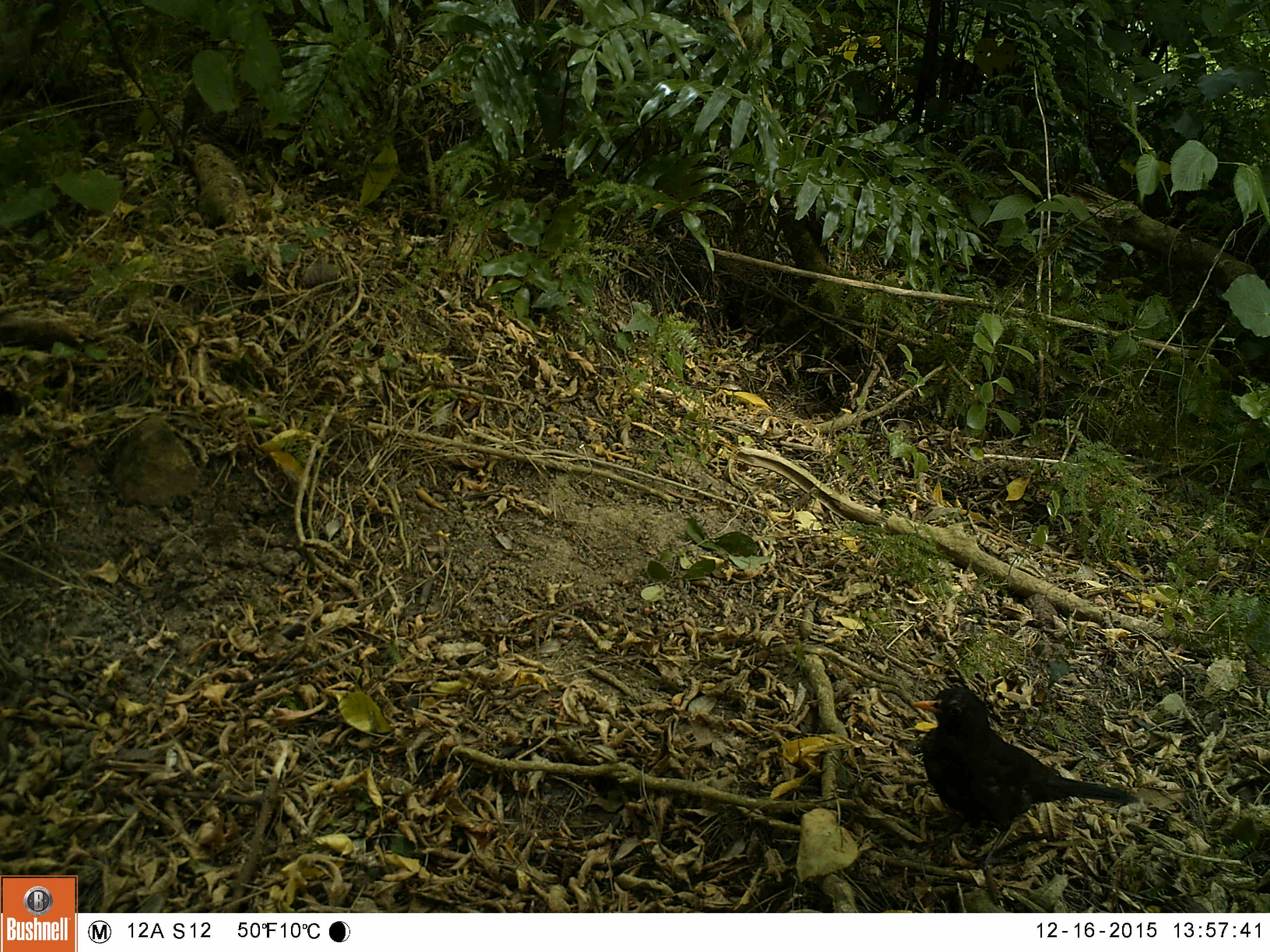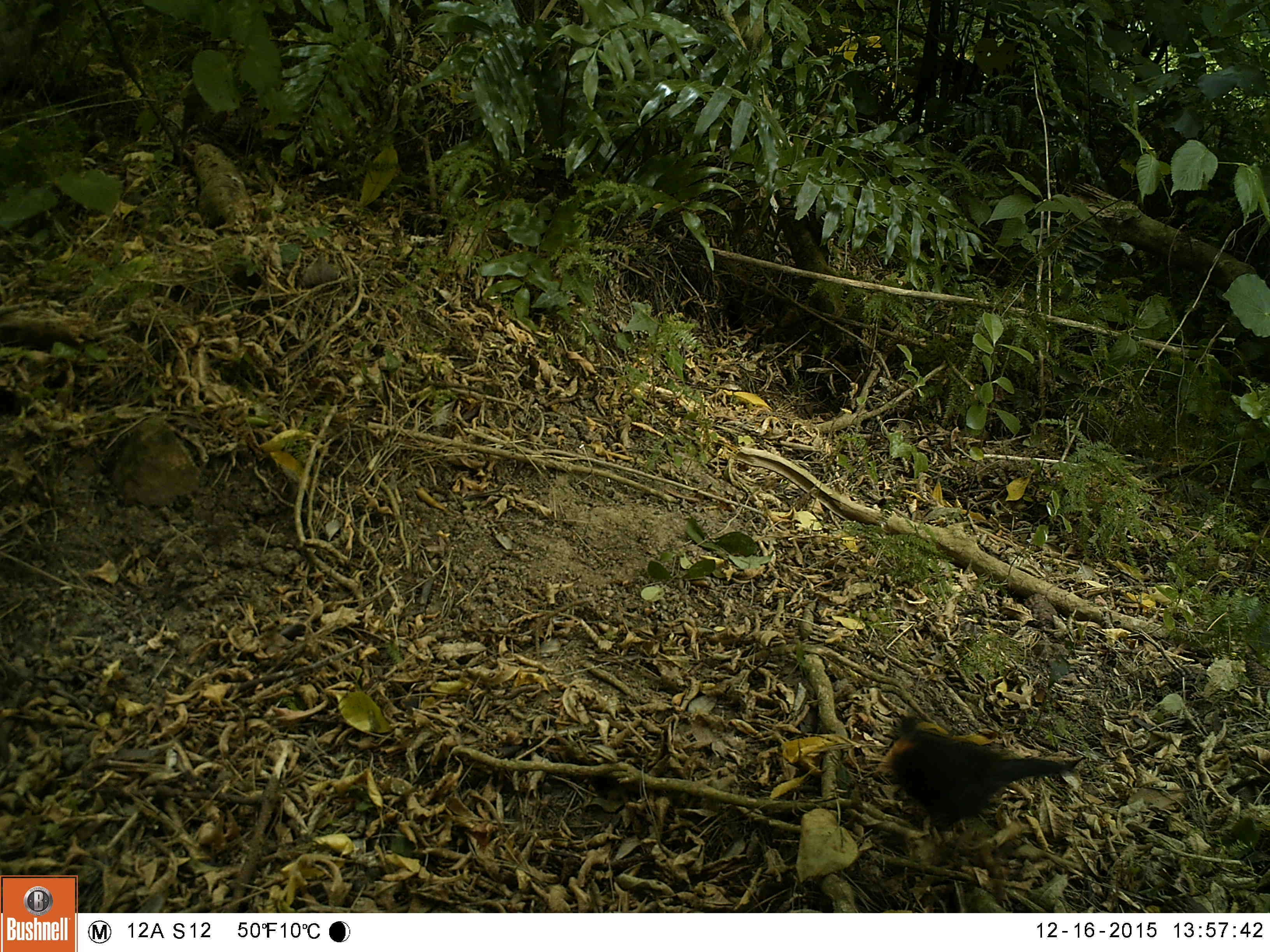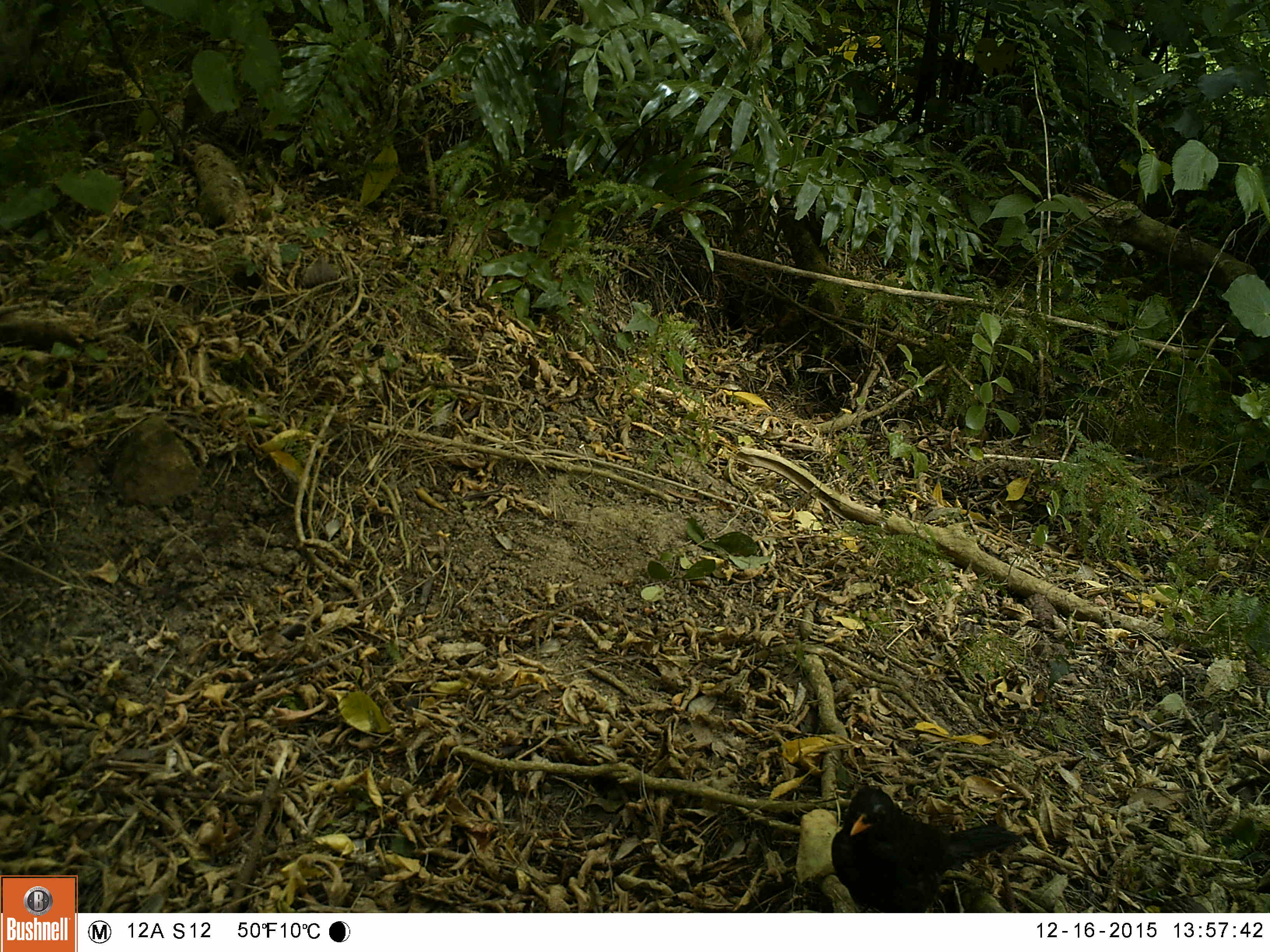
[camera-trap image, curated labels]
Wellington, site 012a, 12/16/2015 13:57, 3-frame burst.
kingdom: Animalia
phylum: Chordata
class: Aves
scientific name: Aves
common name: bird